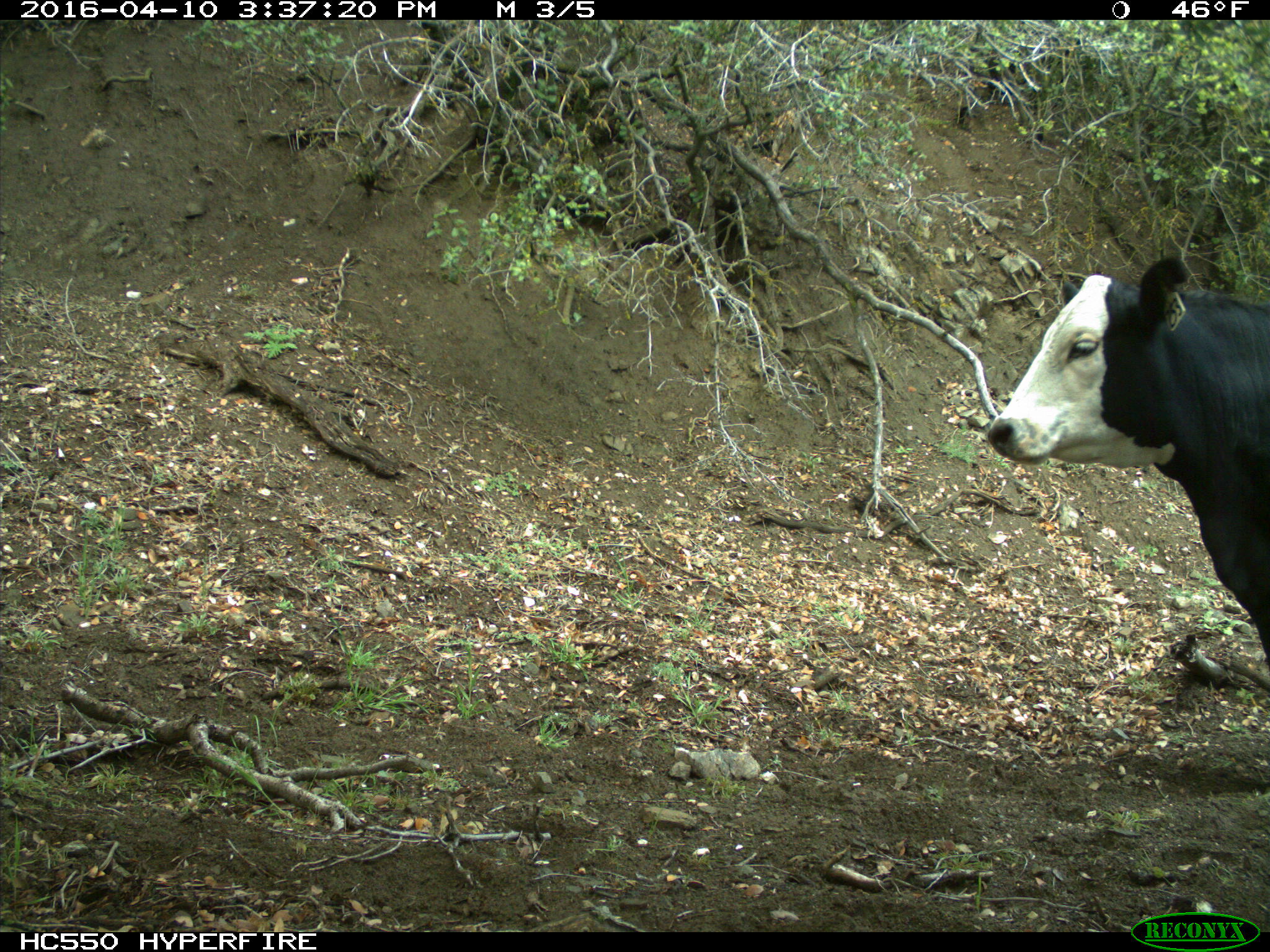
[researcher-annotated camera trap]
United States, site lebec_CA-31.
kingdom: Animalia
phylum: Chordata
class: Mammalia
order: Artiodactyla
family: Bovidae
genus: Bos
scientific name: Bos taurus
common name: domestic cow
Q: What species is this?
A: Bos taurus (domestic cow).